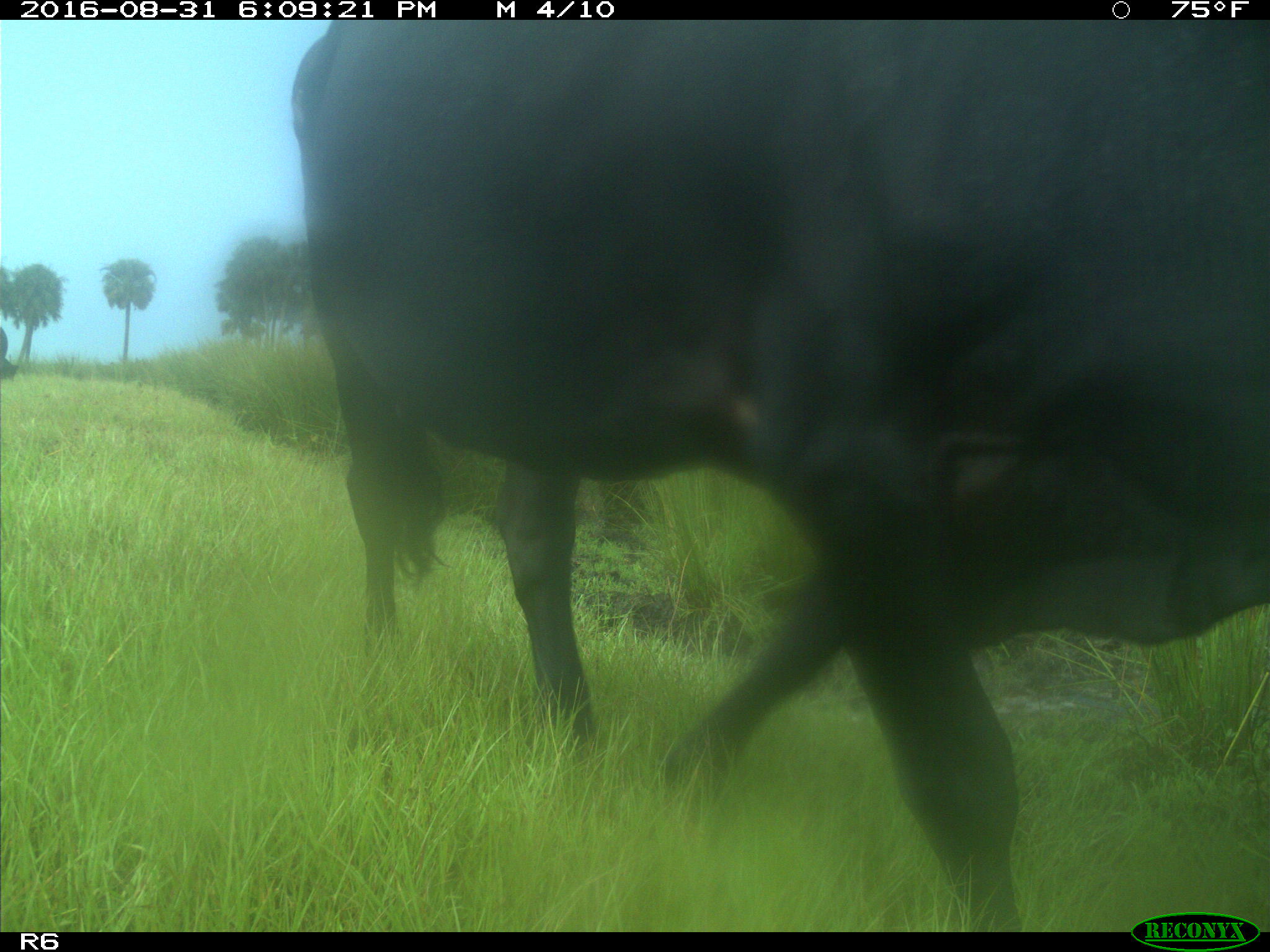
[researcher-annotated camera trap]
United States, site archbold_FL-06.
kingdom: Animalia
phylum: Chordata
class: Mammalia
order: Artiodactyla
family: Bovidae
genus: Bos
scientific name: Bos taurus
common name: domestic cow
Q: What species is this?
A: Bos taurus (domestic cow).